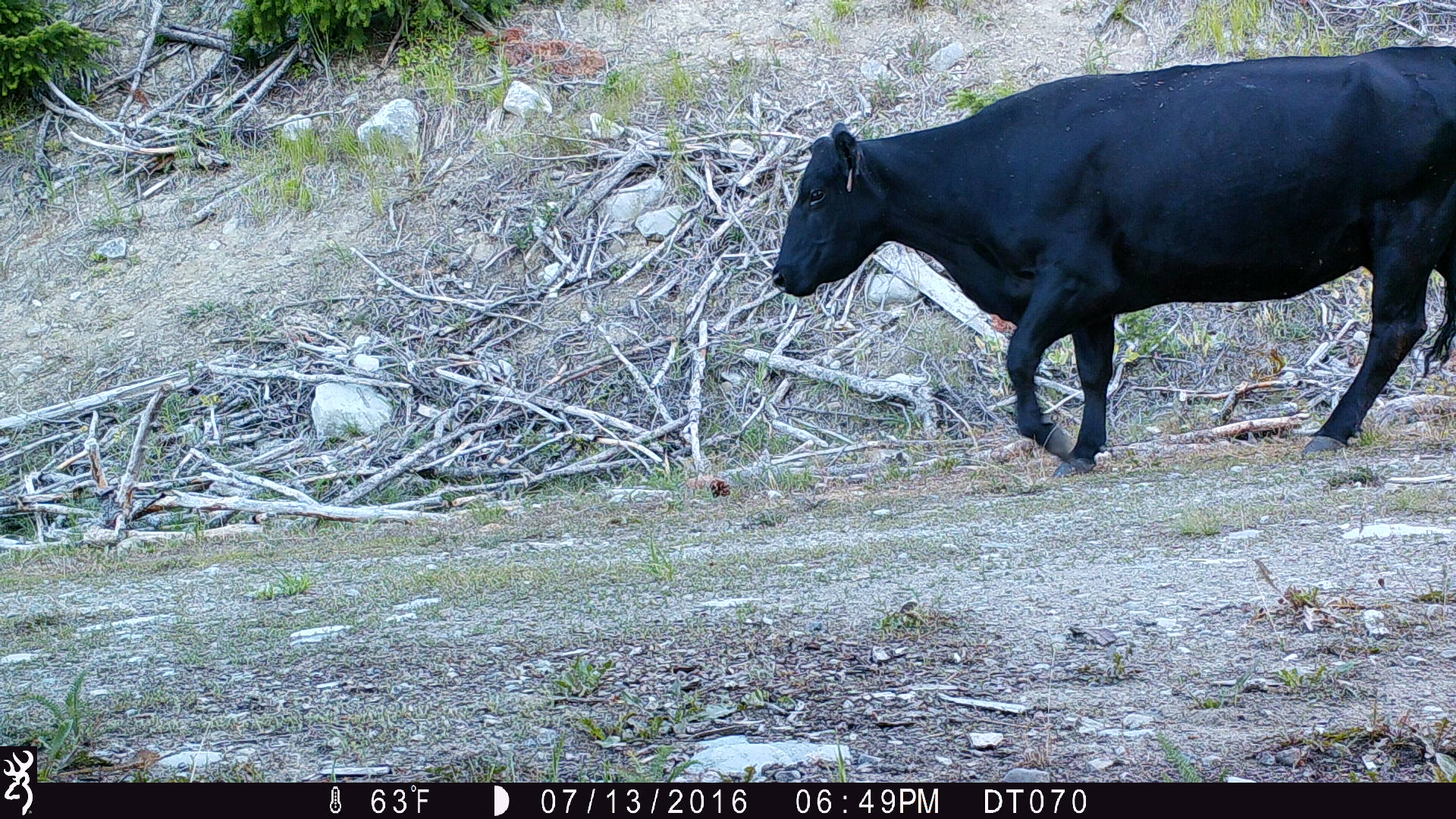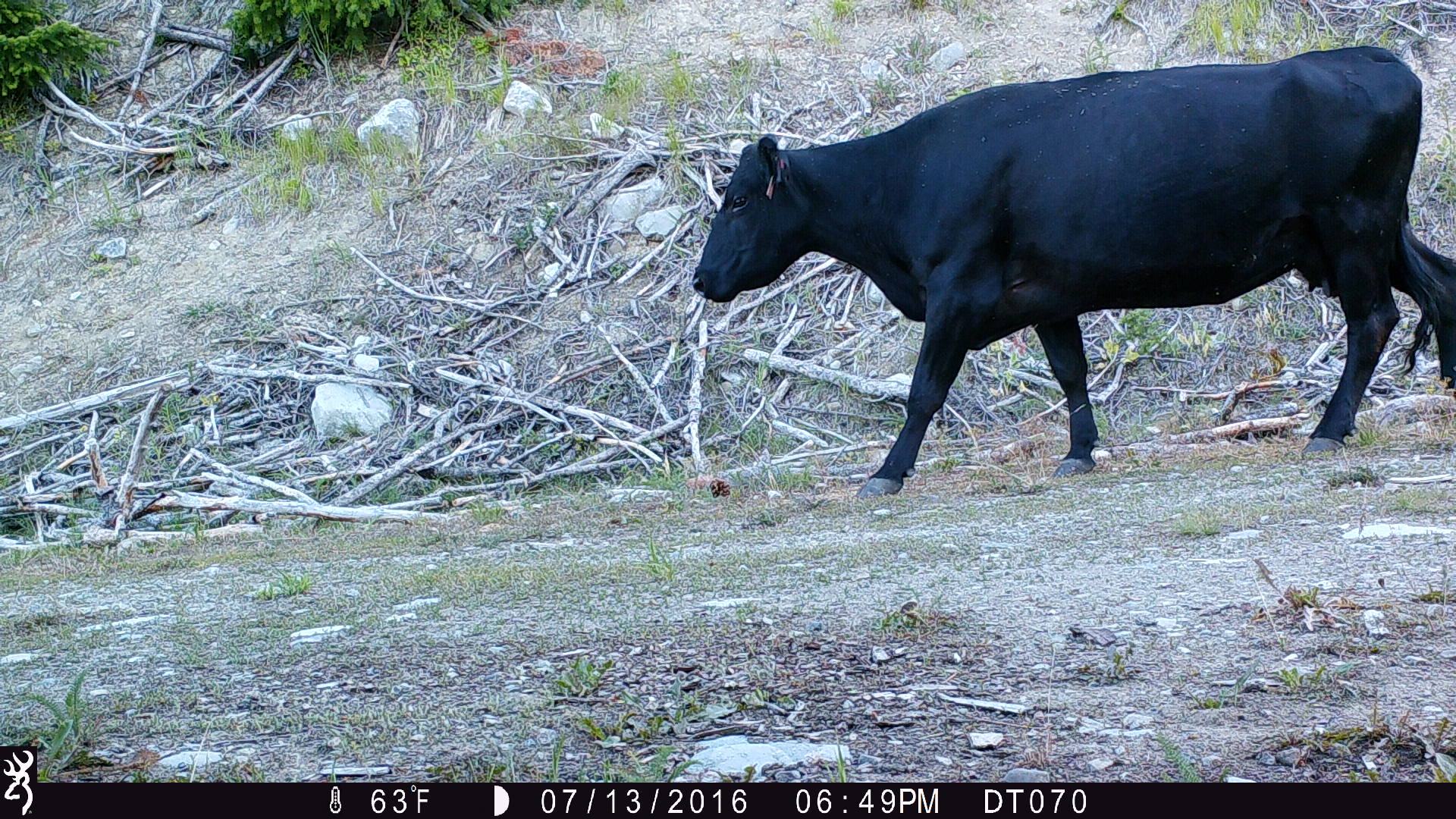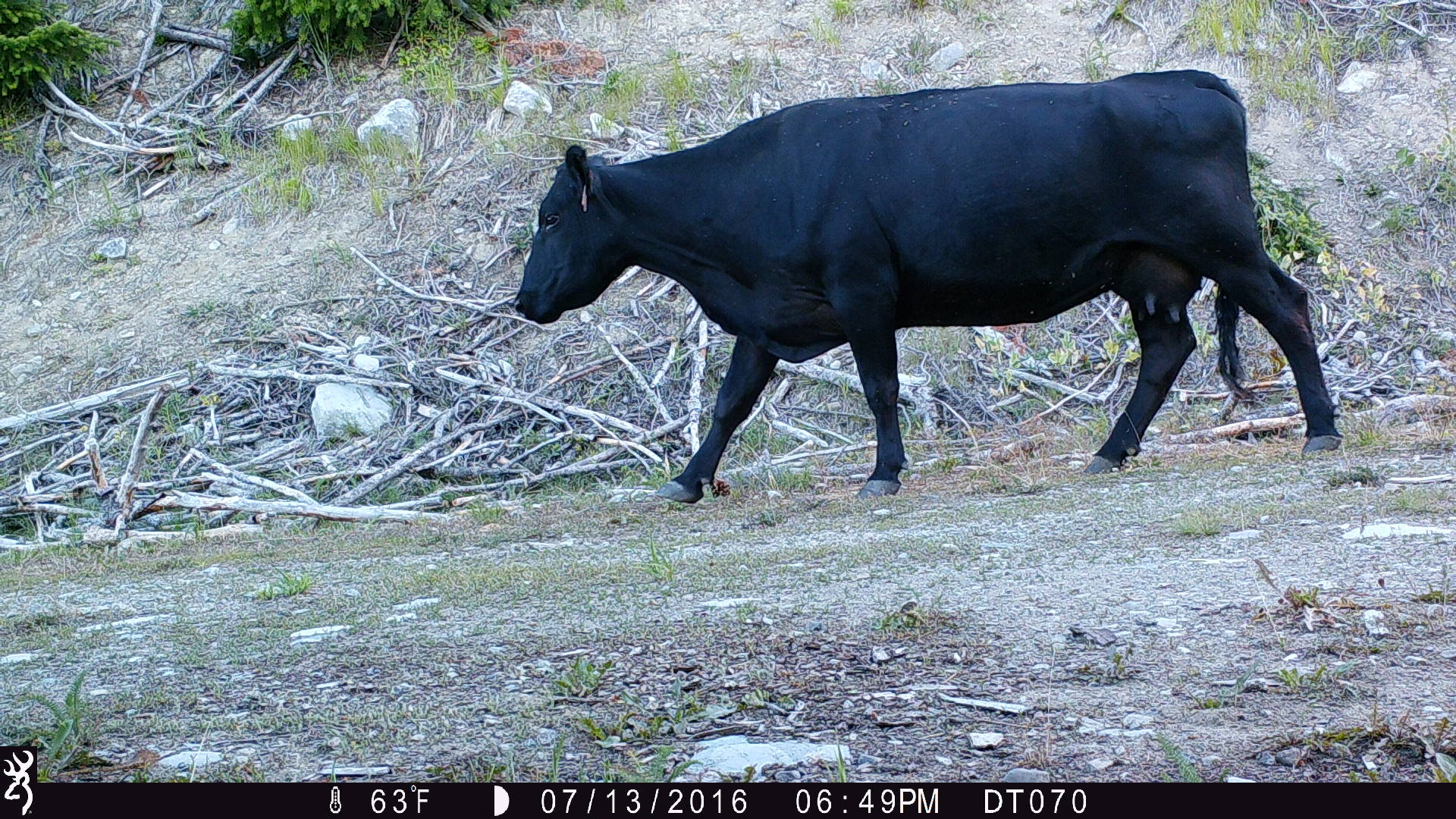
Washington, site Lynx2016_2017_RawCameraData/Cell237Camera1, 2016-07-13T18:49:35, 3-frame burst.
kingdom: Animalia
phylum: Chordata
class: Mammalia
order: Artiodactyla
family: Bovidae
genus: Bos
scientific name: Bos taurus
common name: domestic cattle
Domestic cattle (Bos taurus). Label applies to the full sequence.